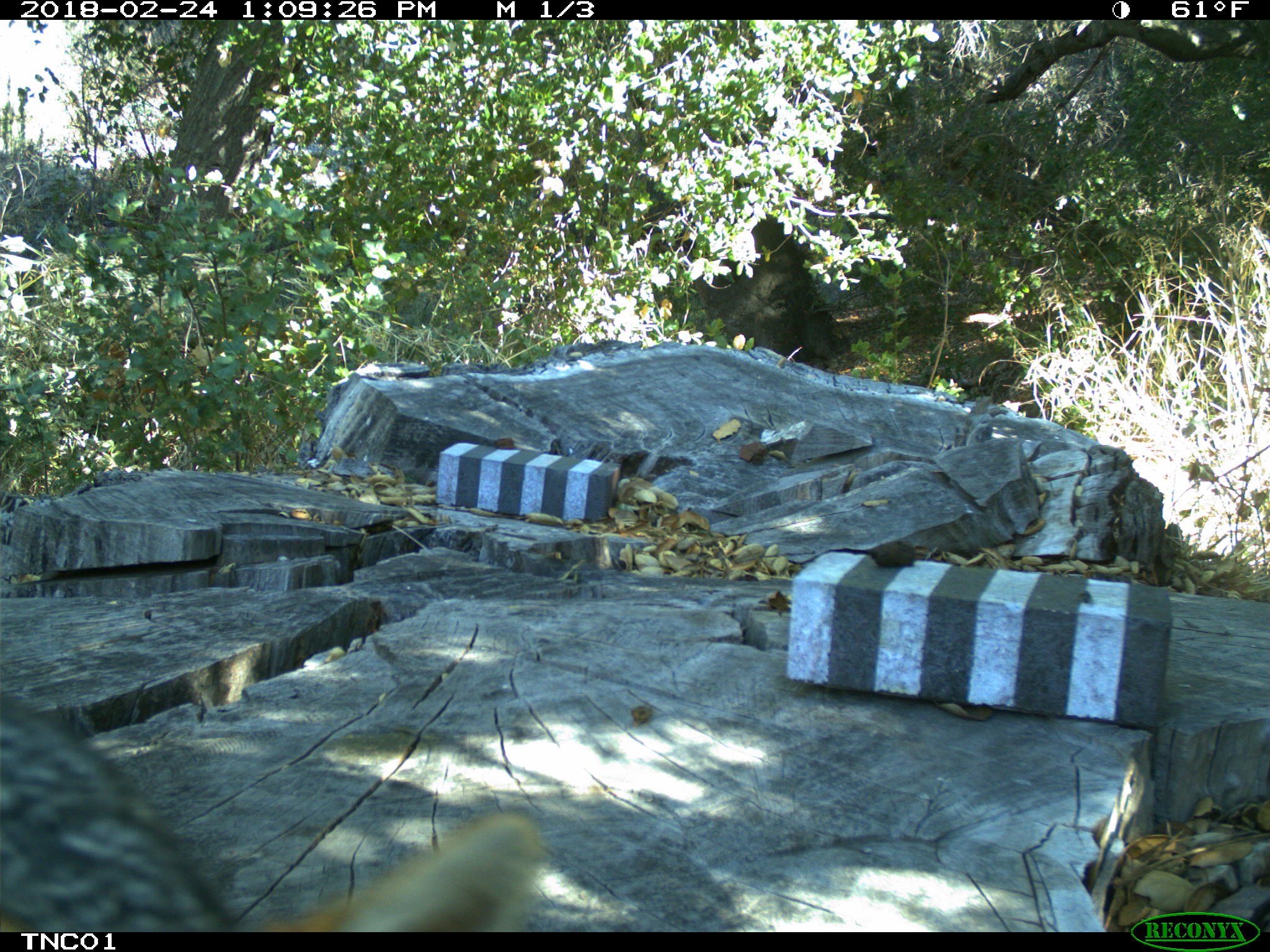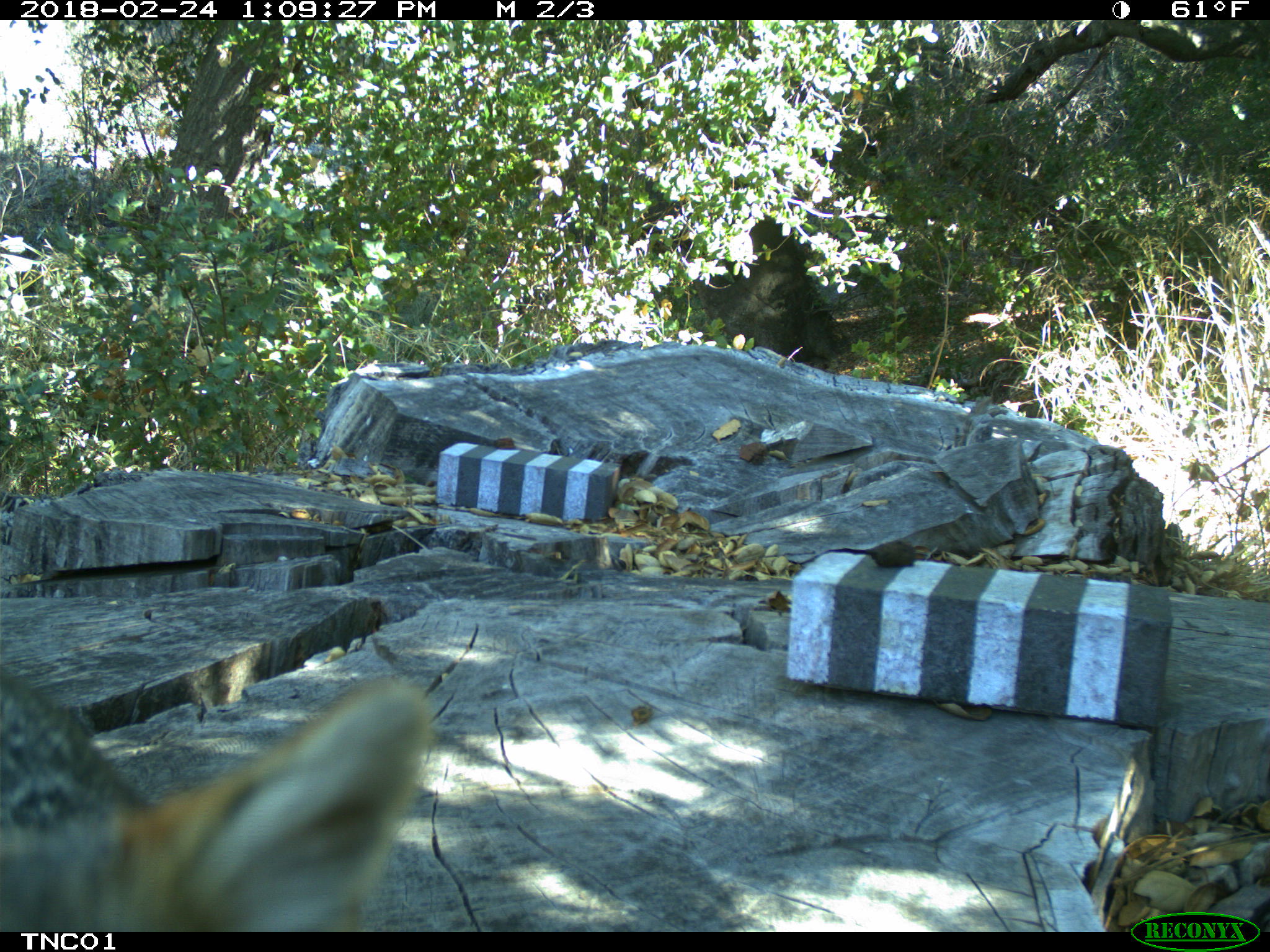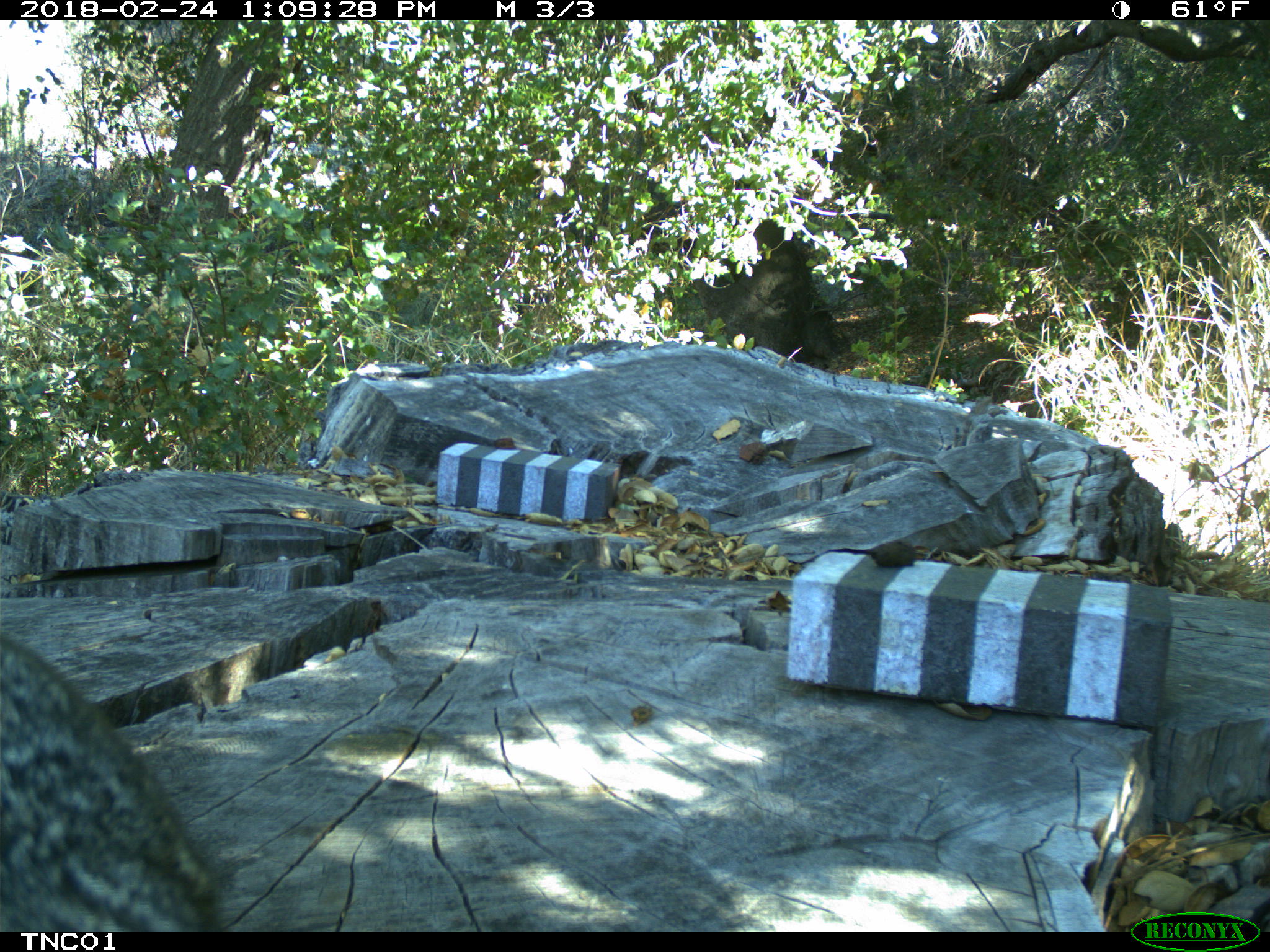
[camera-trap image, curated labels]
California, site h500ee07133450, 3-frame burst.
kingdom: Animalia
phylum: Chordata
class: Mammalia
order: Carnivora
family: Canidae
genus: Urocyon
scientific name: Urocyon littoralis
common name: island fox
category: fox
Fox (island fox) (Urocyon littoralis).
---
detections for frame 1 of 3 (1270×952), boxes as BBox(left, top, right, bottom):
fox: BBox(0, 694, 546, 932)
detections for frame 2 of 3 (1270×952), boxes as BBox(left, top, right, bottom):
fox: BBox(0, 636, 432, 931)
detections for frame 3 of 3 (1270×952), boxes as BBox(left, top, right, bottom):
fox: BBox(0, 635, 226, 932)